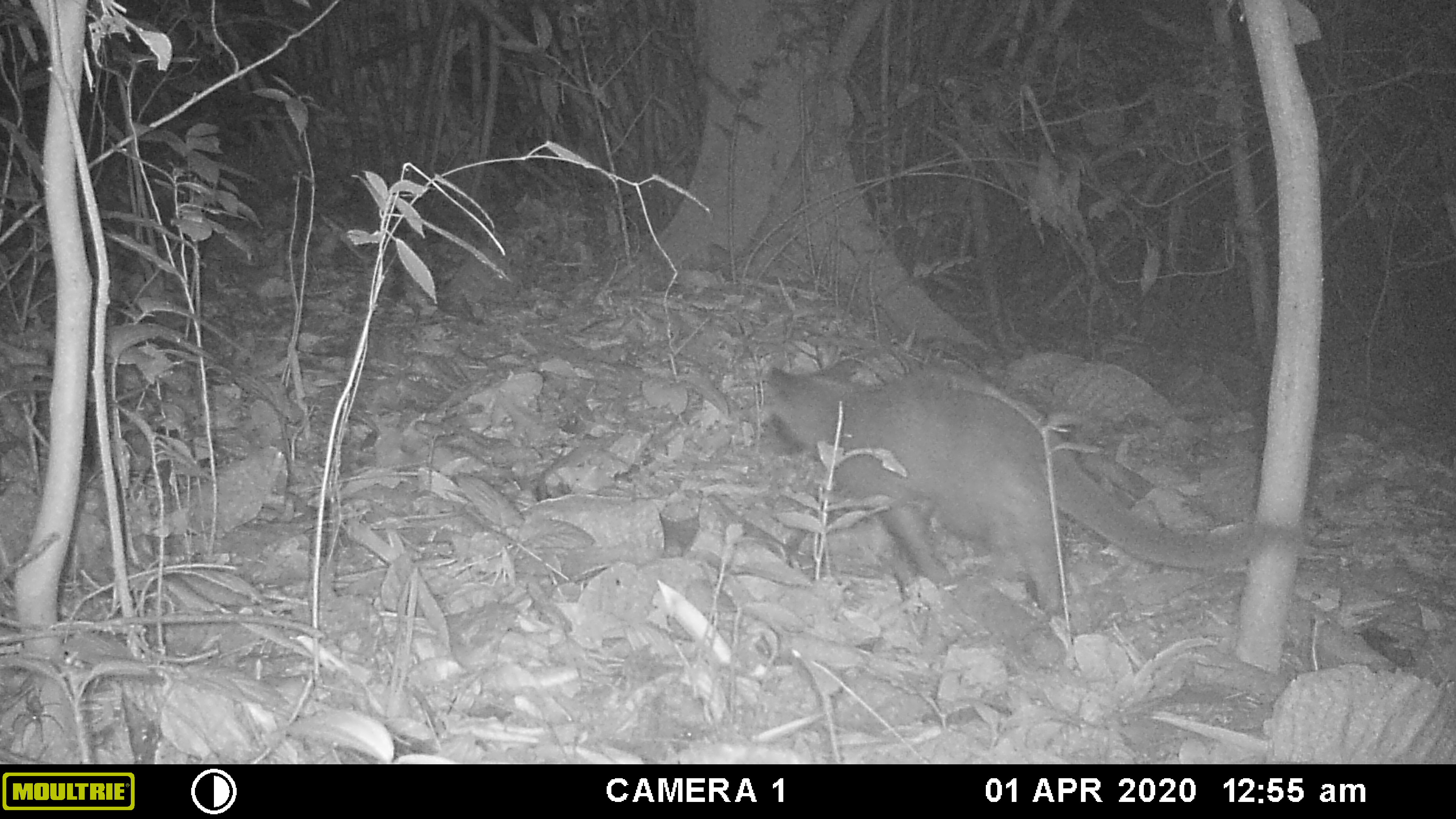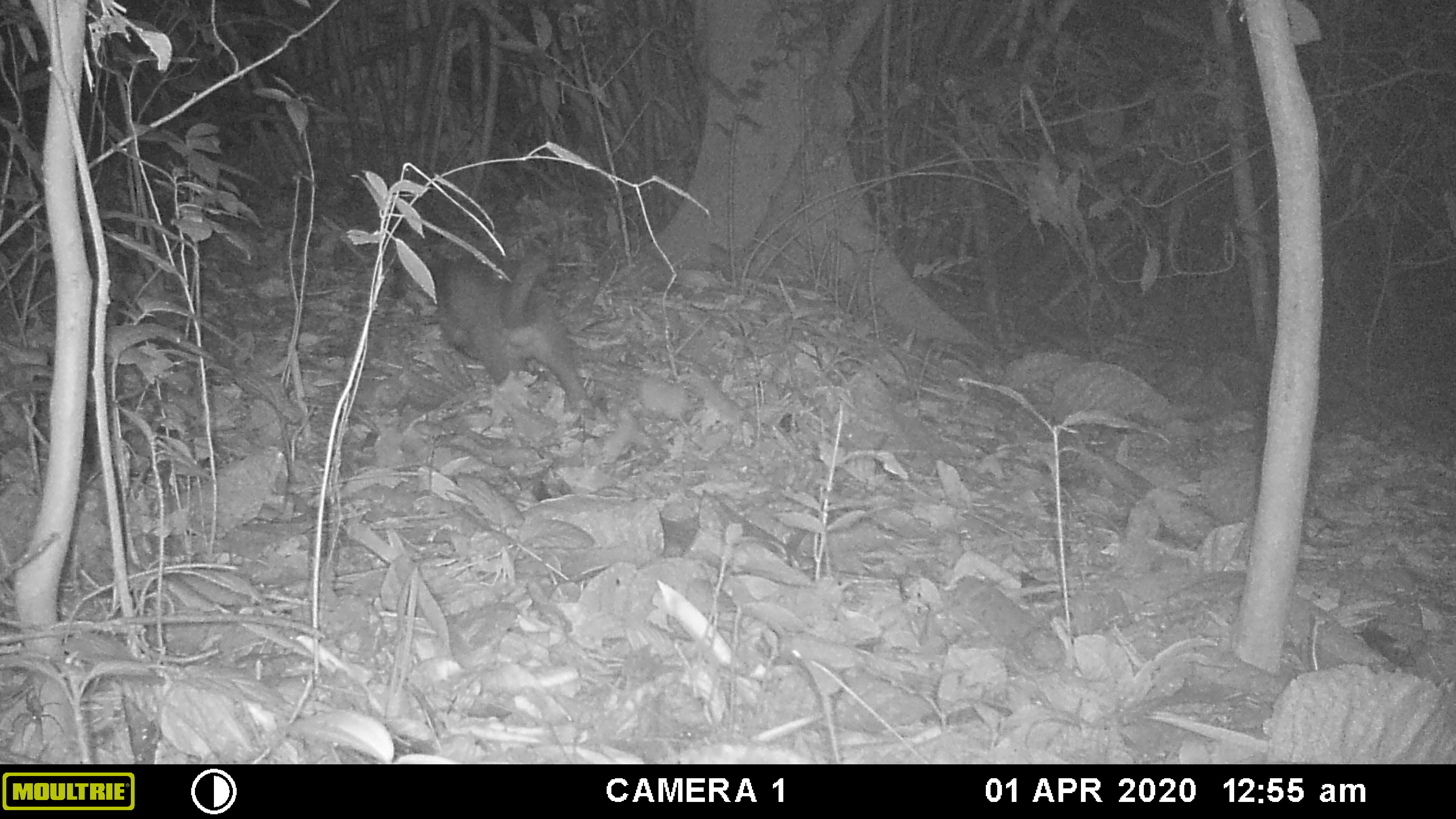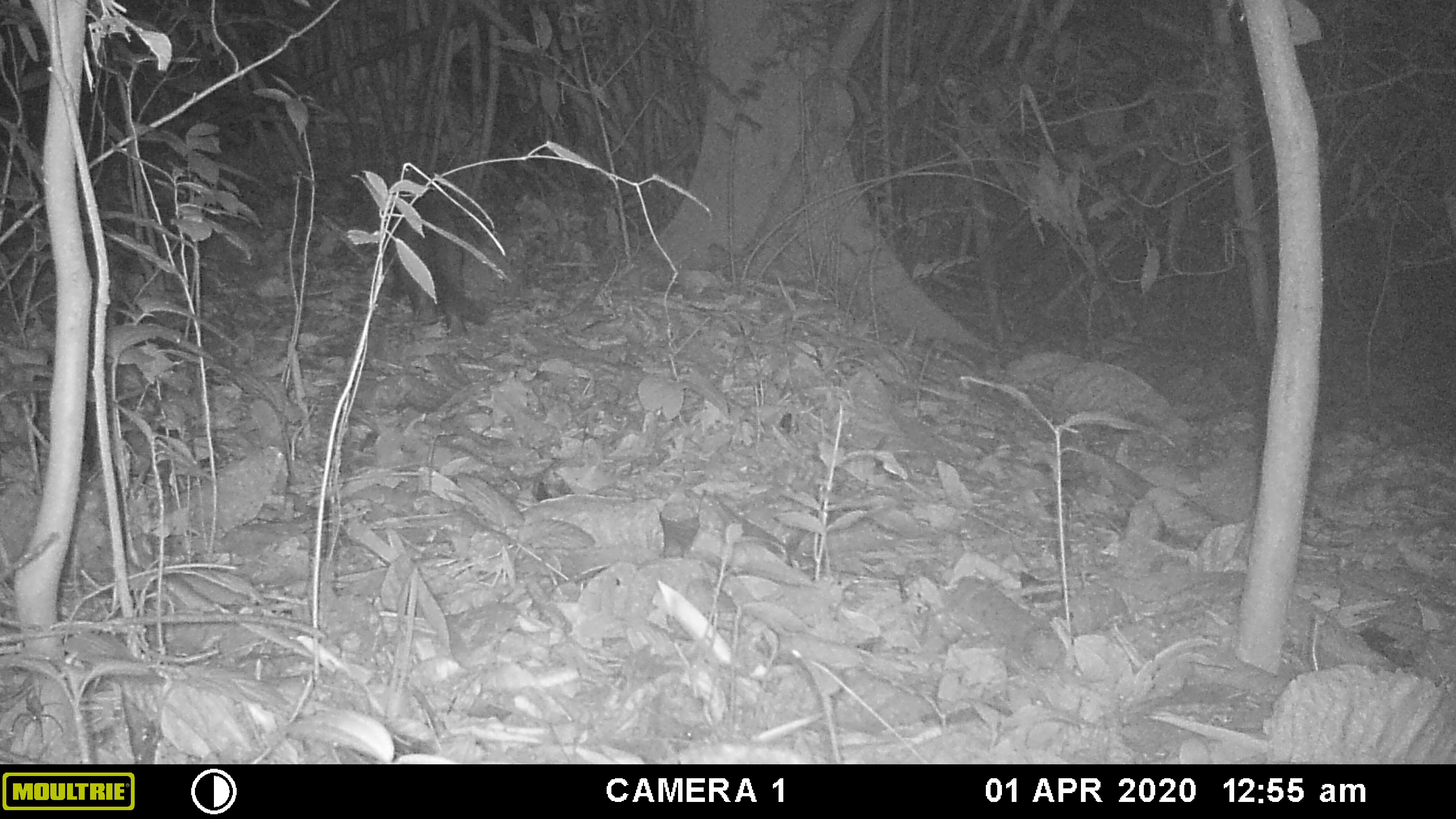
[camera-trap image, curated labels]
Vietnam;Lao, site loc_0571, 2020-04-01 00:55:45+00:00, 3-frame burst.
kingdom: Animalia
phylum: Chordata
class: Mammalia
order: Carnivora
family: Viverridae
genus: Paguma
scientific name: Paguma larvata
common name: masked palm civet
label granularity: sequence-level